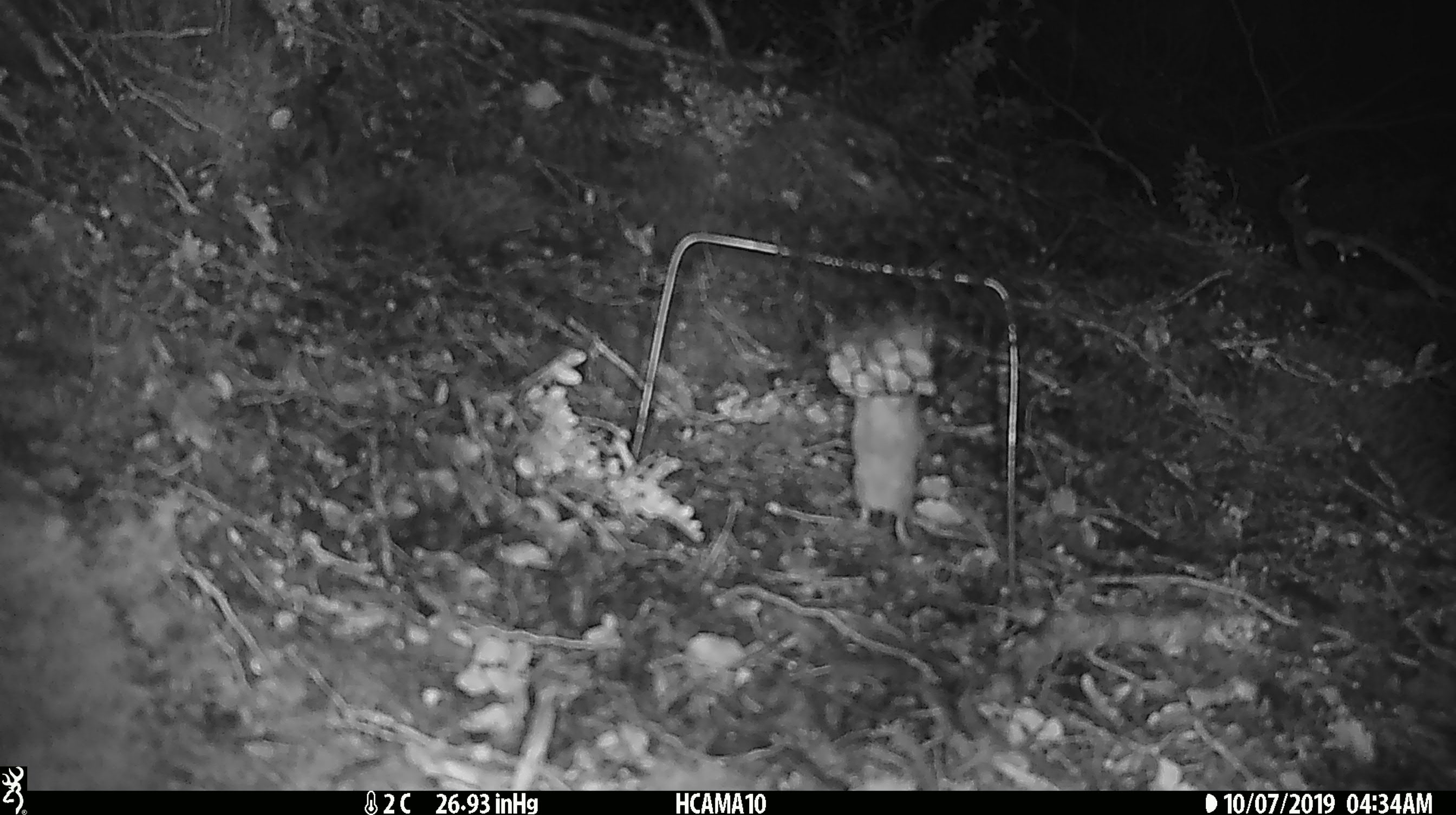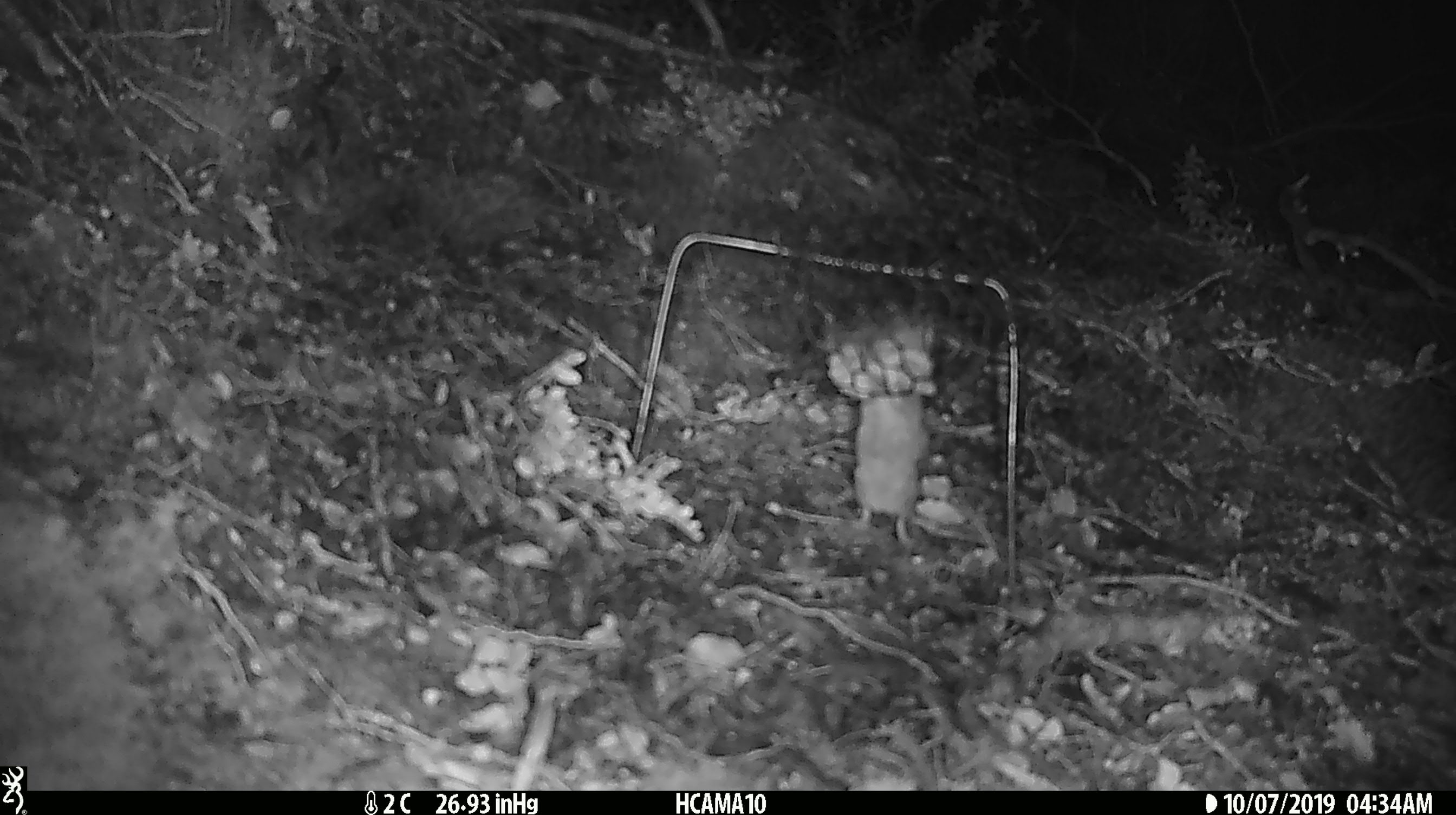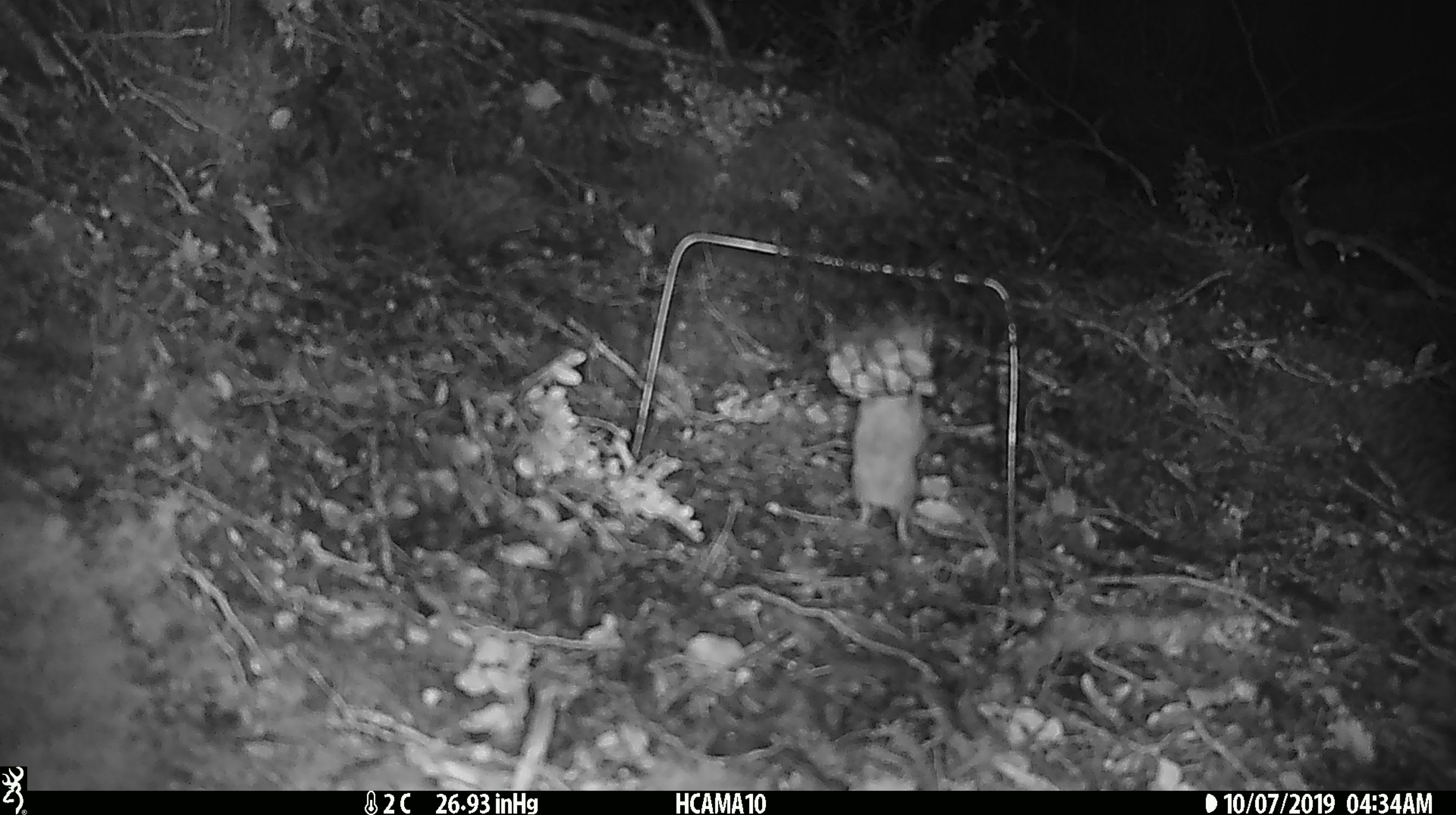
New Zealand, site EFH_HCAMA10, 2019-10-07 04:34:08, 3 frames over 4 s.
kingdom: Animalia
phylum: Chordata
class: Mammalia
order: Rodentia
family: Muridae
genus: Mus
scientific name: Mus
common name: mouse